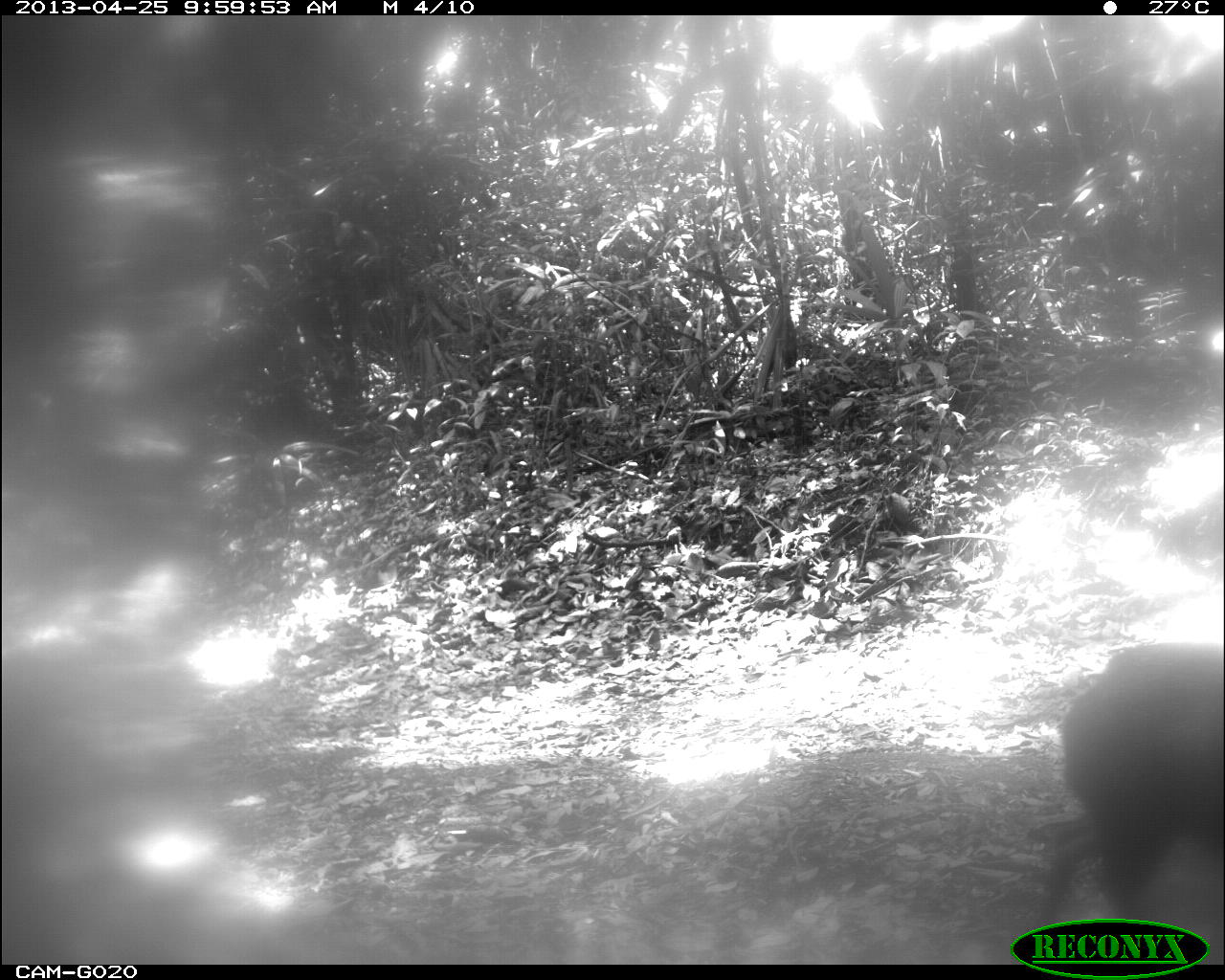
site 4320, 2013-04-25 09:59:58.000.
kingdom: Animalia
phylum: Chordata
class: Mammalia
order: Artiodactyla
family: Tayassuidae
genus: Pecari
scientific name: Pecari tajacu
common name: collared peccary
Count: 3.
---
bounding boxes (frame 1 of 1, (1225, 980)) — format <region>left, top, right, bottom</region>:
pecari tajacu: <region>1031, 642, 1225, 961</region>